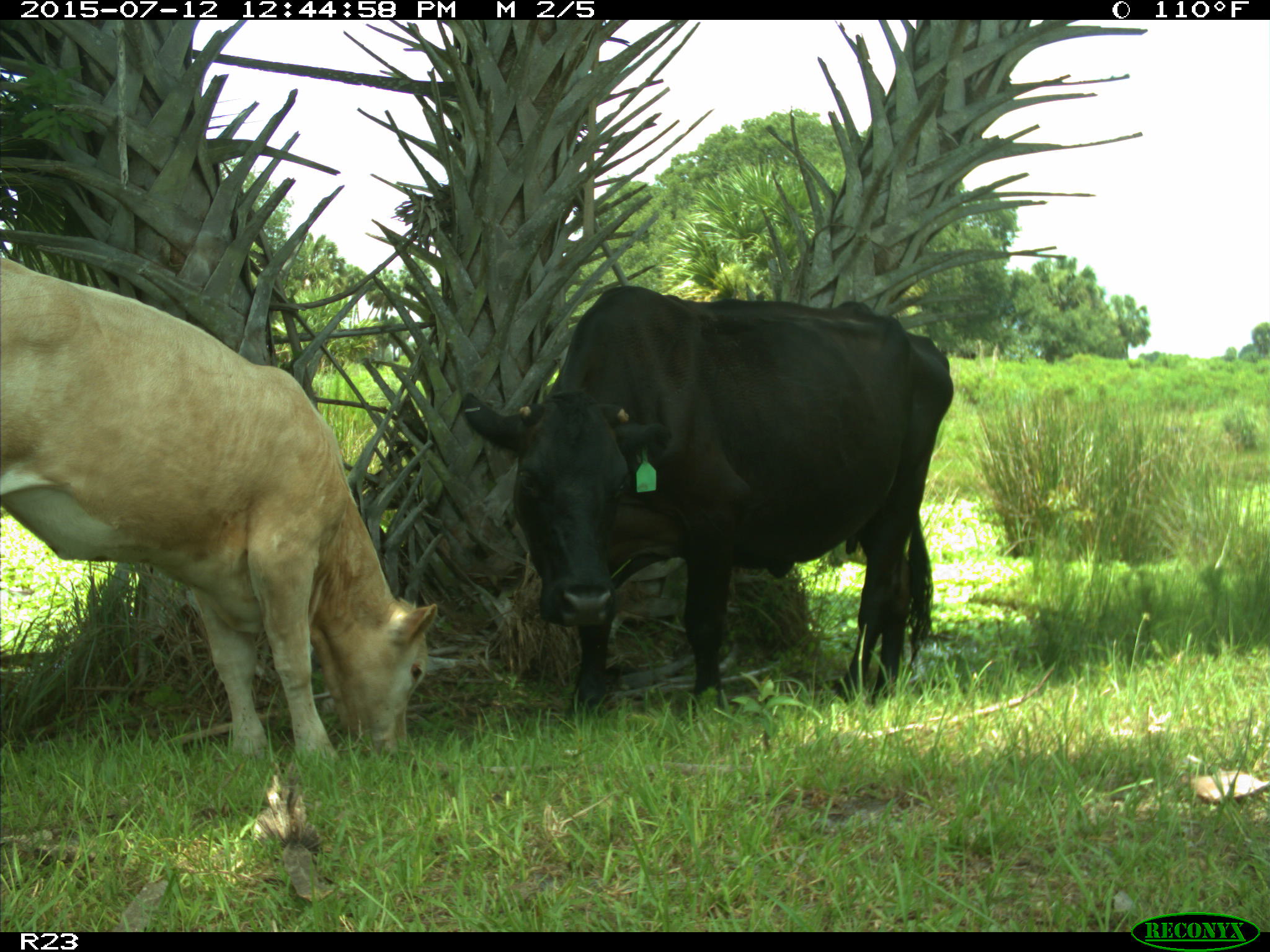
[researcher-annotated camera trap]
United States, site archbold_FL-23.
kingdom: Animalia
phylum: Chordata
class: Mammalia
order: Artiodactyla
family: Bovidae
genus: Bos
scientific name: Bos taurus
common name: domestic cow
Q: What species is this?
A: Bos taurus (domestic cow).